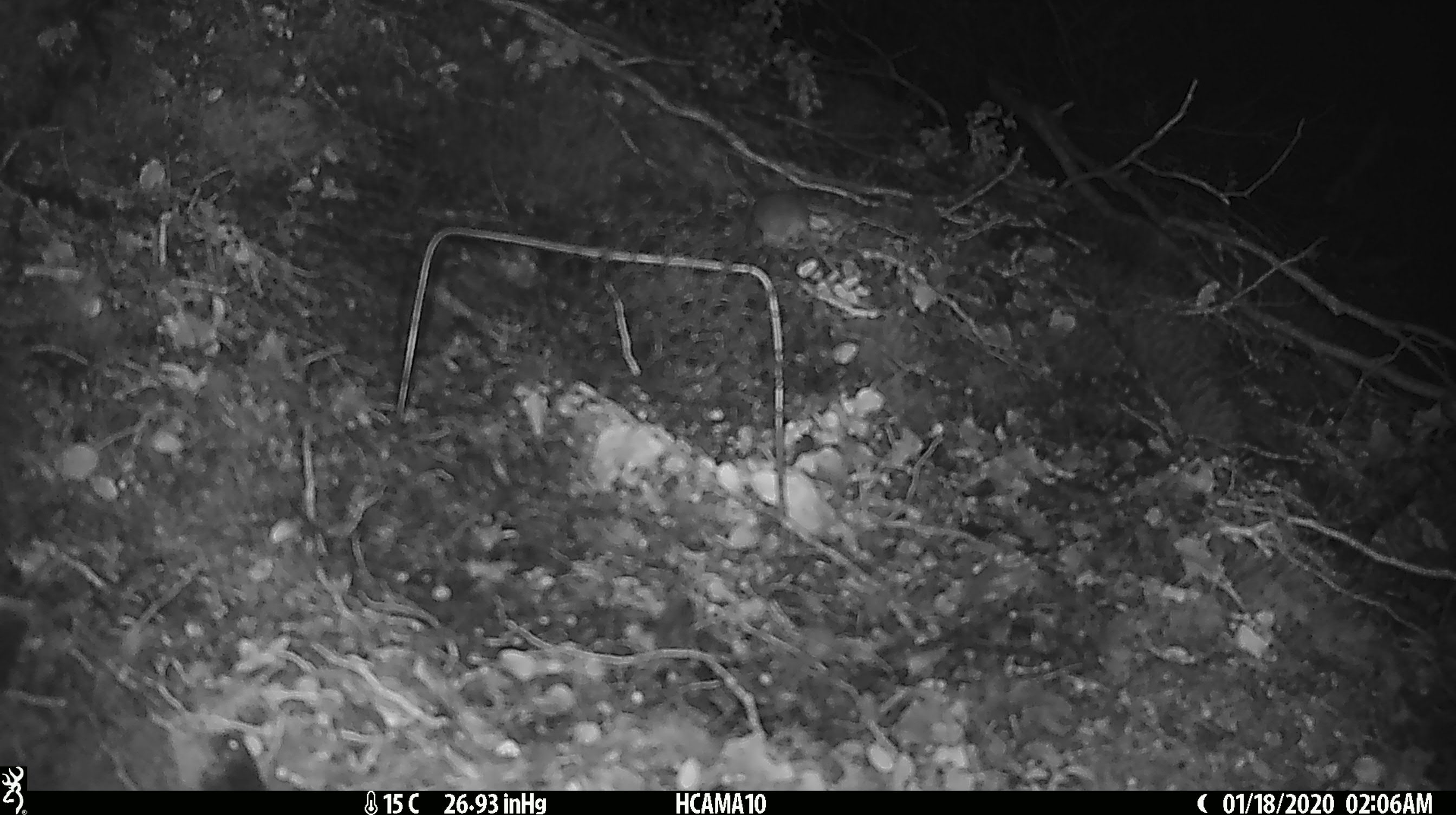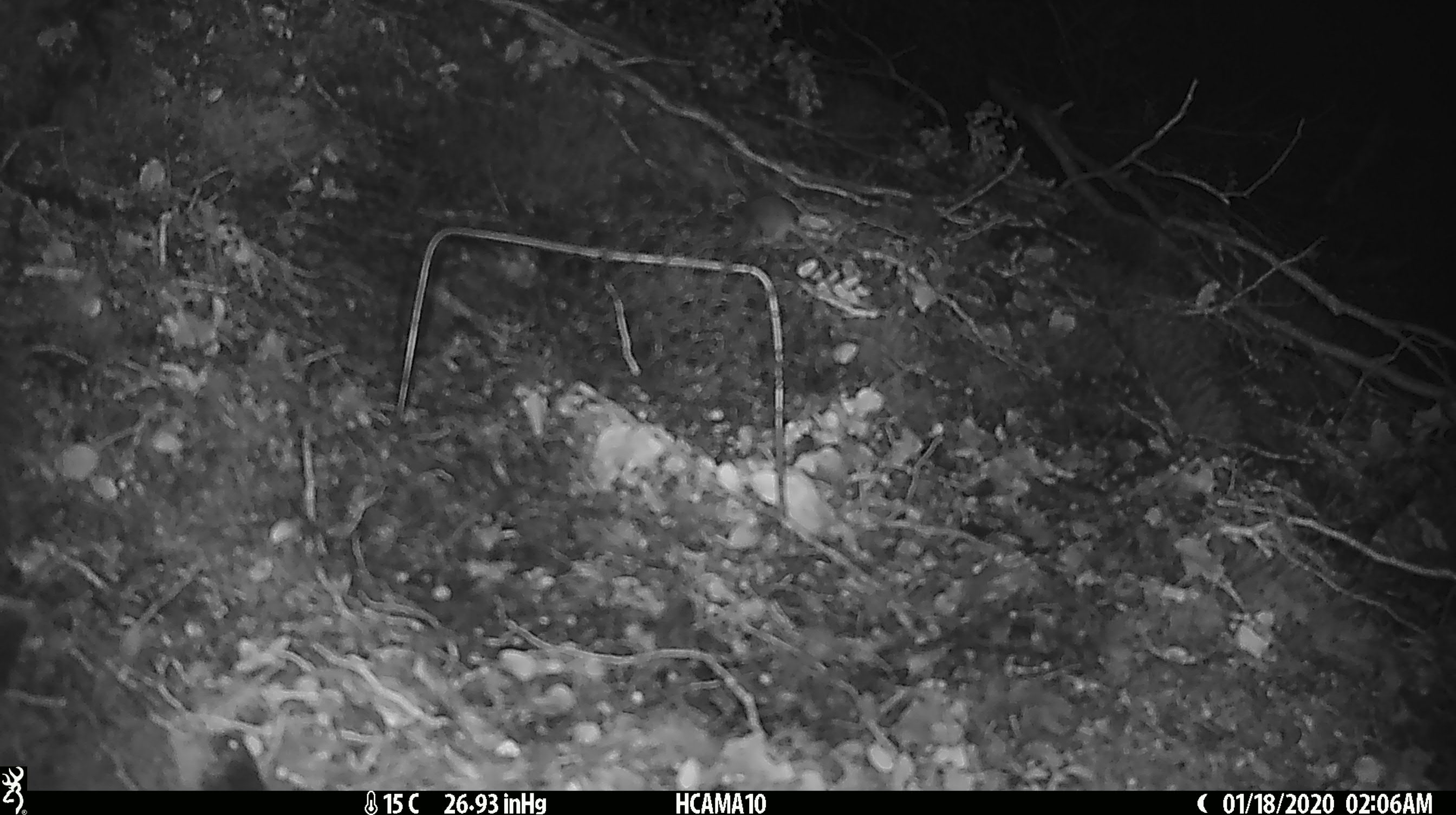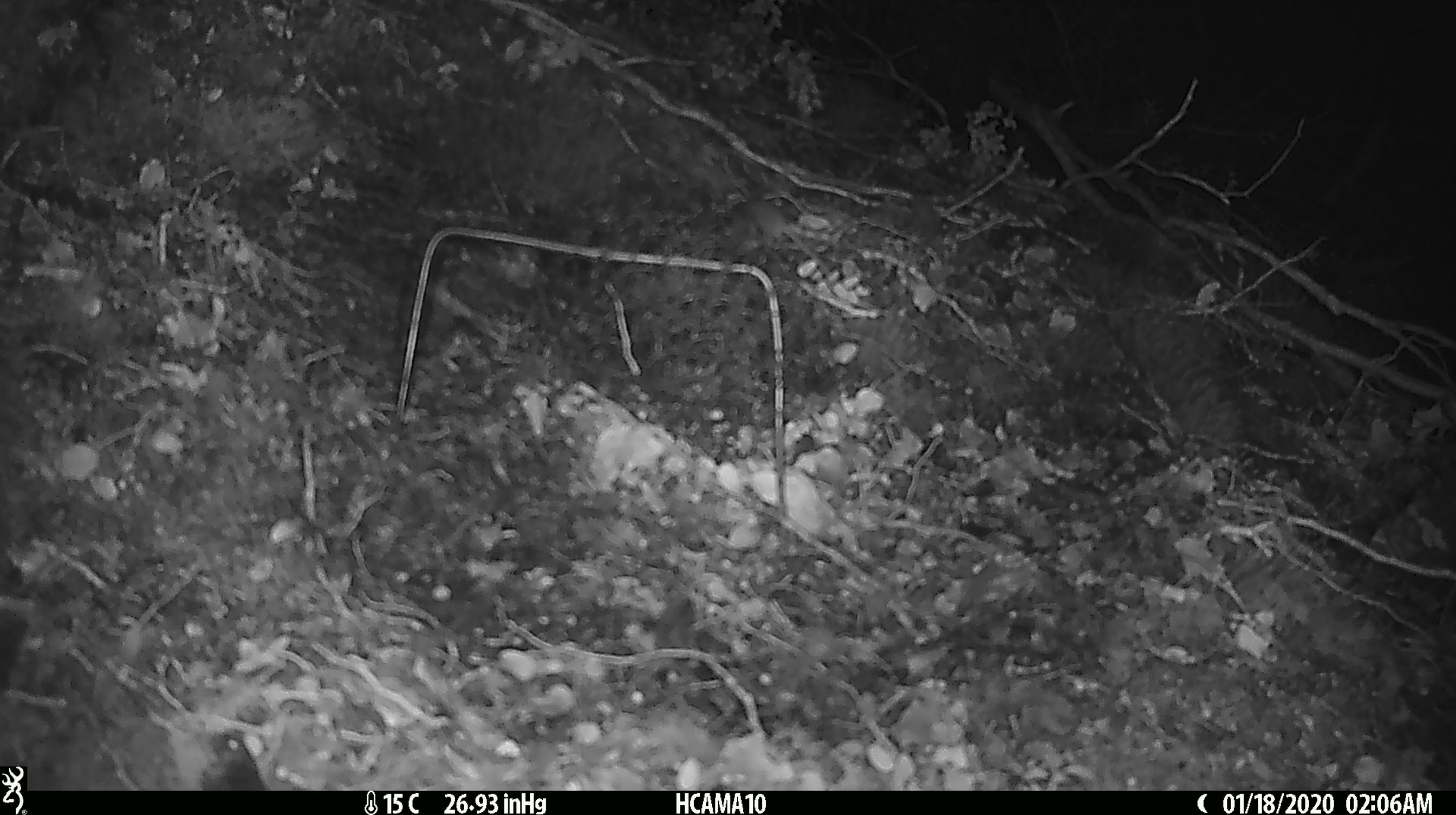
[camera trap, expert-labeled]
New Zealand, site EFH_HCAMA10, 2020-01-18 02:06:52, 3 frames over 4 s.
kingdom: Animalia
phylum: Chordata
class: Mammalia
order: Rodentia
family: Muridae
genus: Mus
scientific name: Mus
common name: mouse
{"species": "mouse (Mus)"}